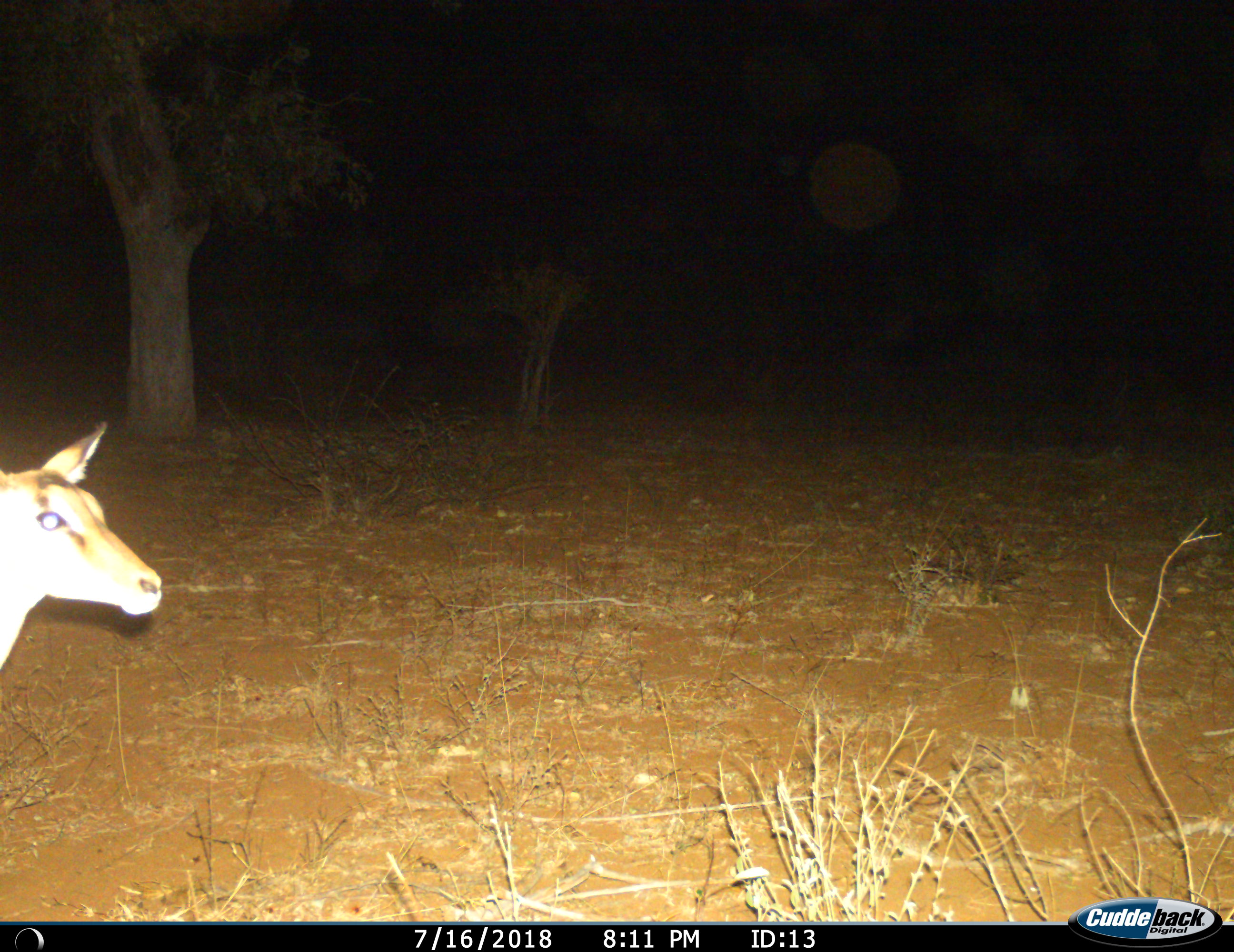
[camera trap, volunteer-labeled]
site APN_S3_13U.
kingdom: Animalia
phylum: Chordata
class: Mammalia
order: Artiodactyla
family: Bovidae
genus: Aepyceros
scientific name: Aepyceros melampus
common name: impala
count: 1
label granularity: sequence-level